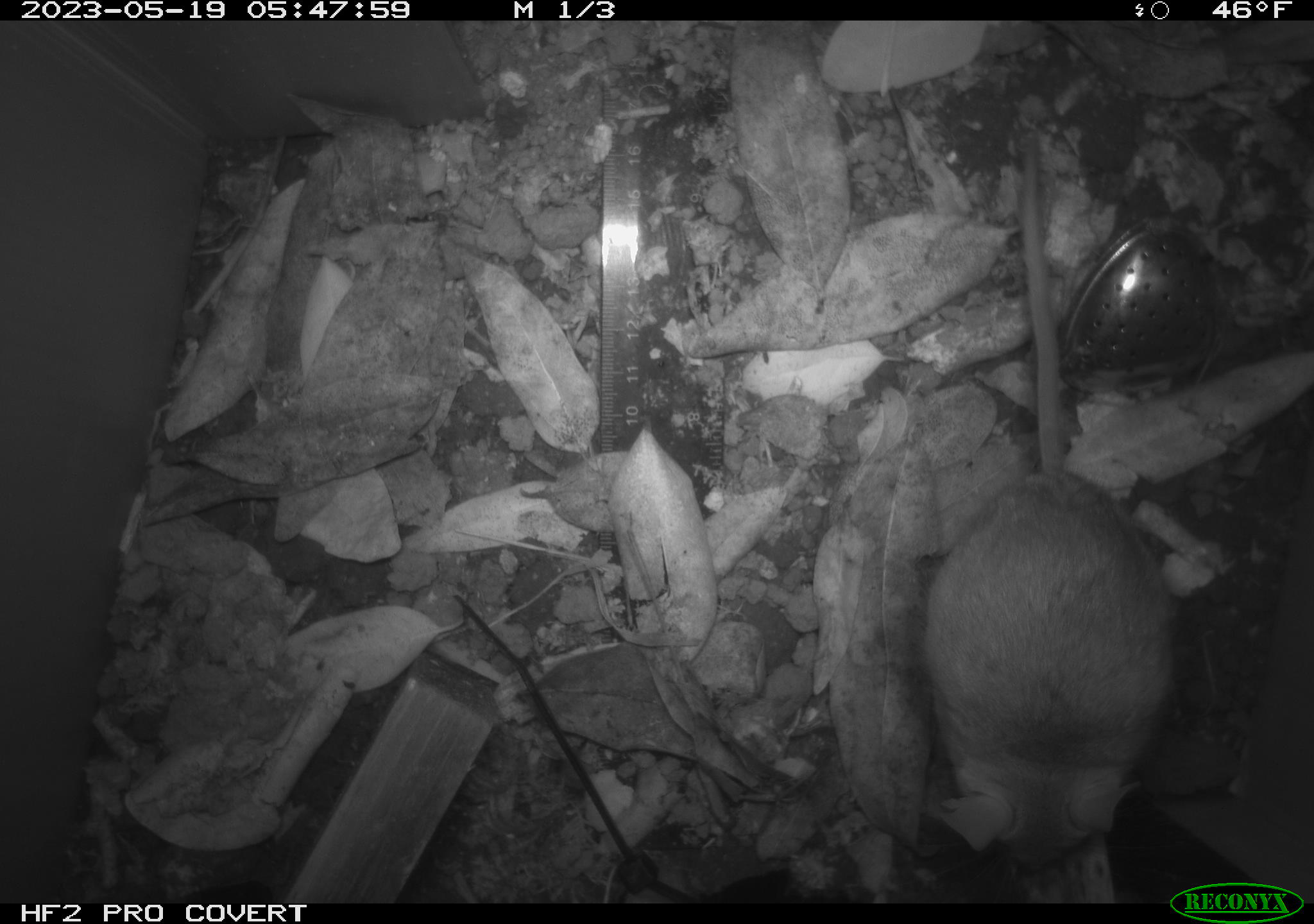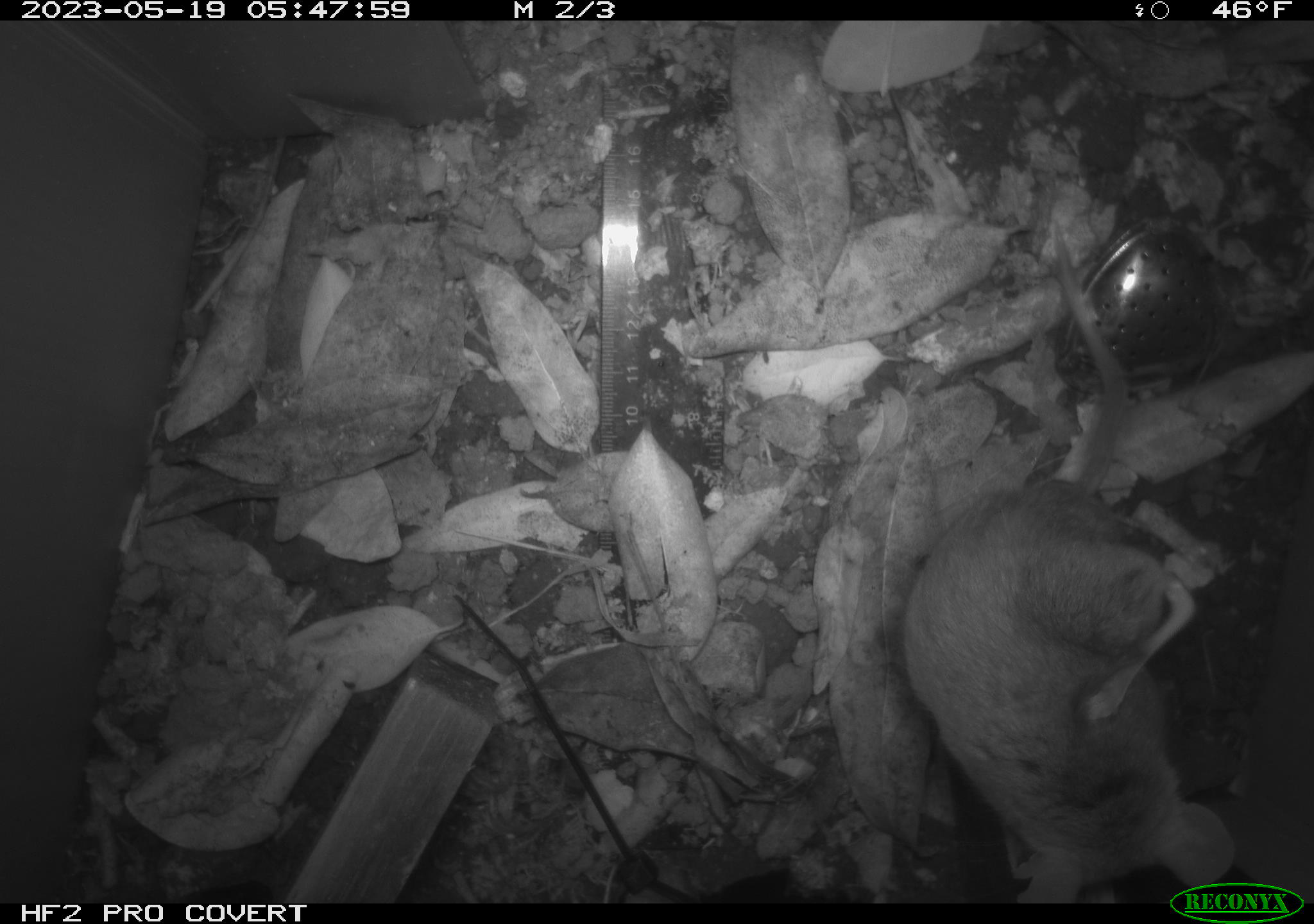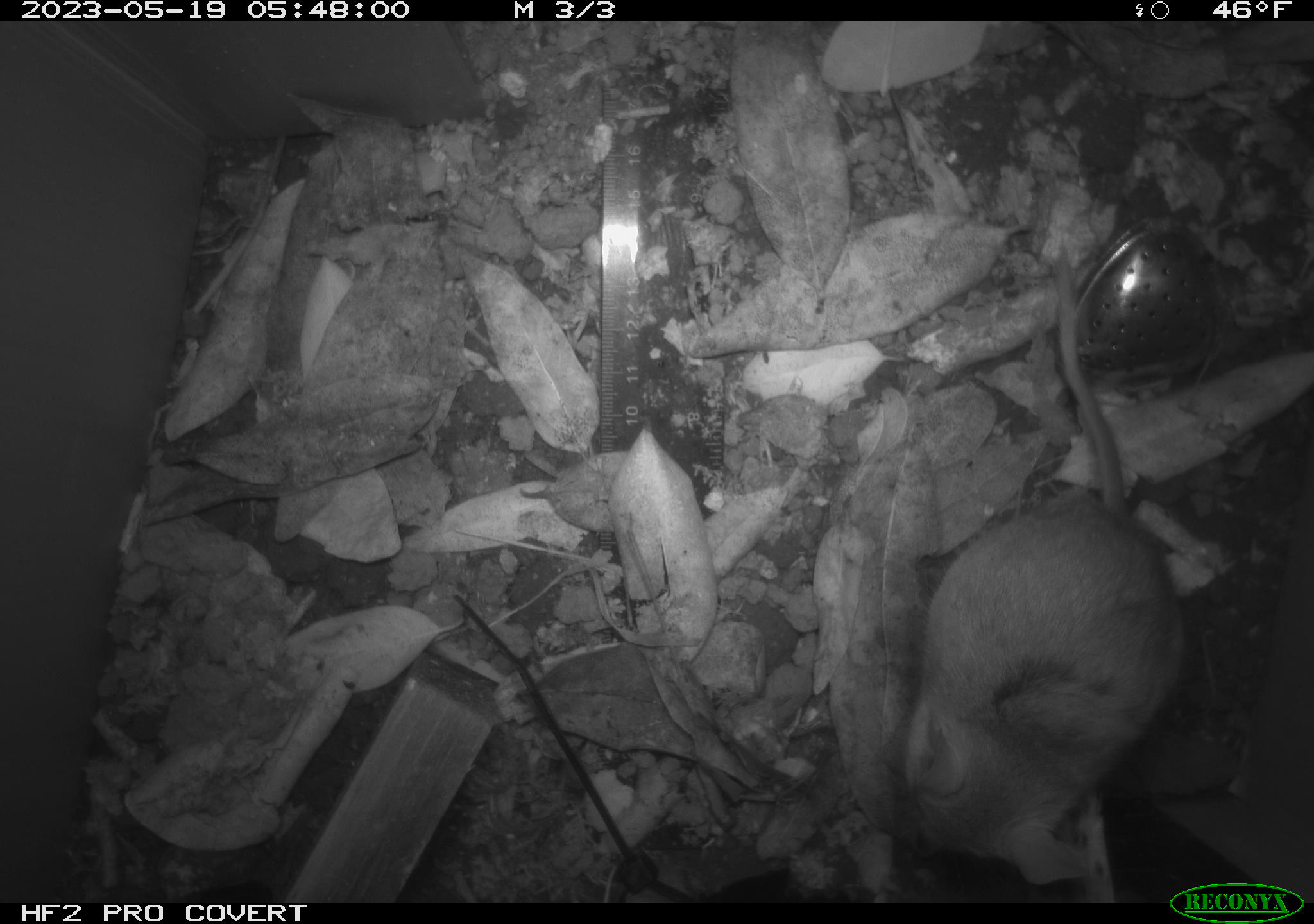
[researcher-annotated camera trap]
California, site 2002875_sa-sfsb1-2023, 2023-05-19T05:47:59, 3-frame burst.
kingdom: Animalia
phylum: Chordata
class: Mammalia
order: Rodentia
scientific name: Rodentia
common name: mouse species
Mouse species (Rodentia).